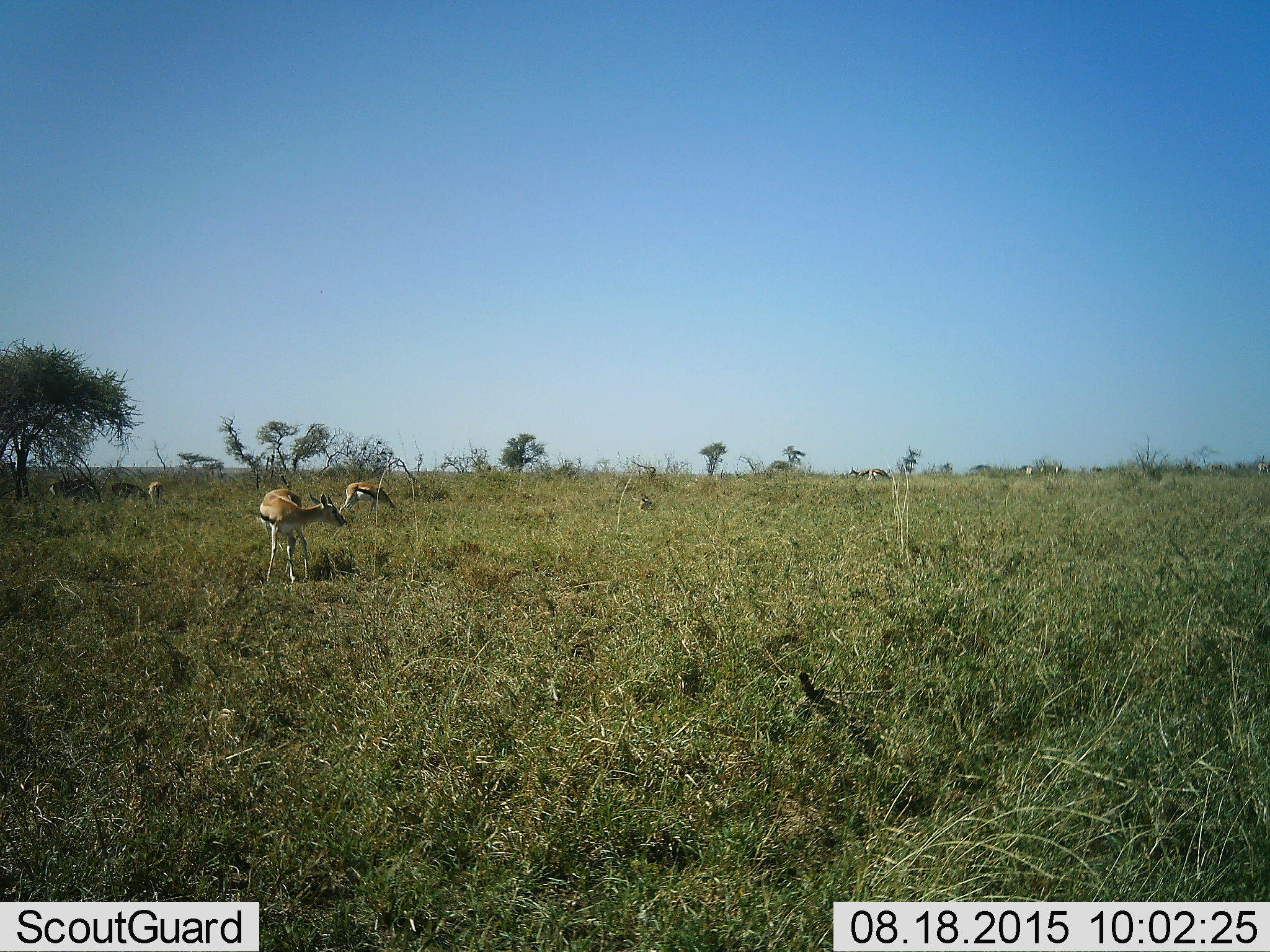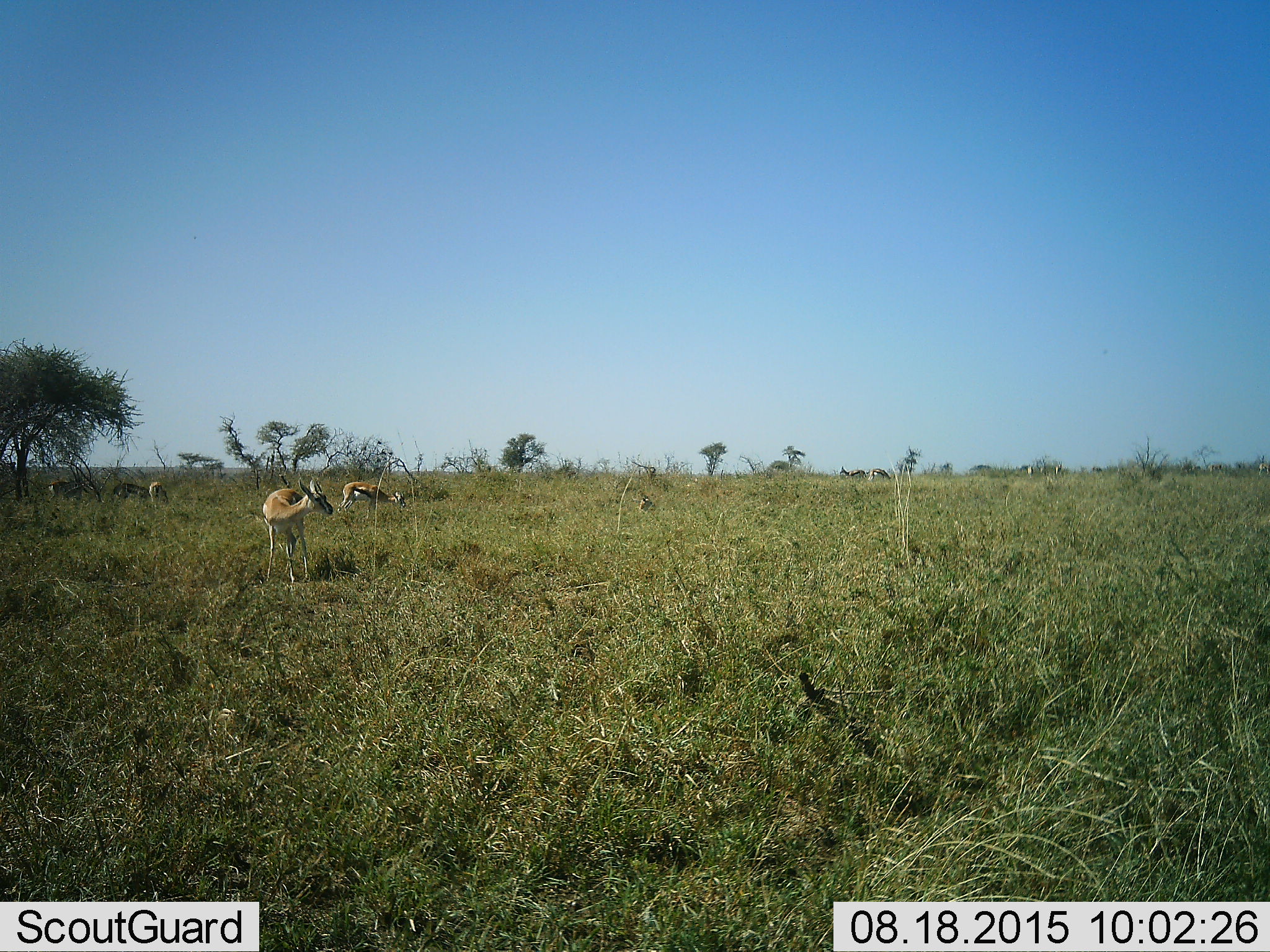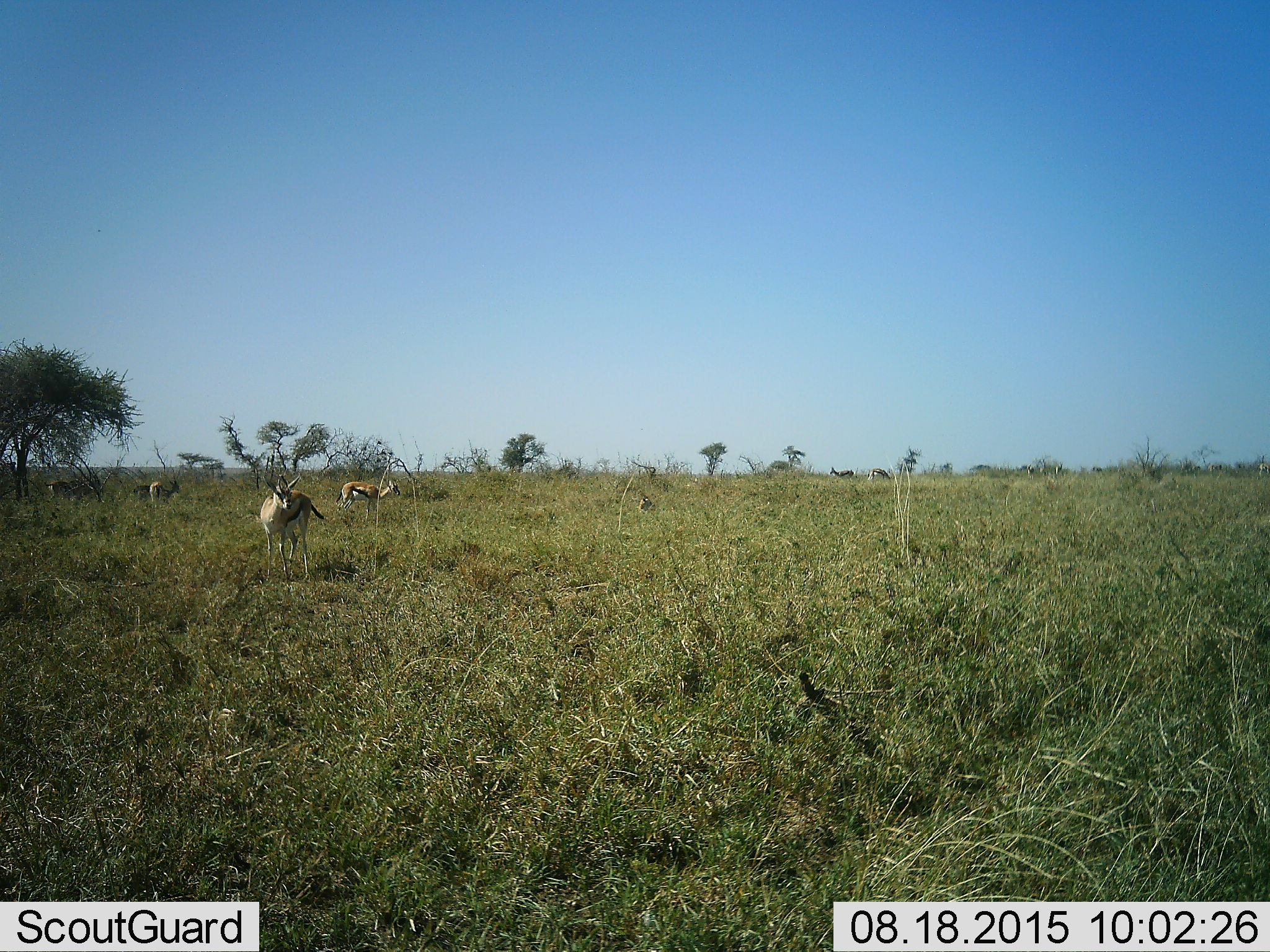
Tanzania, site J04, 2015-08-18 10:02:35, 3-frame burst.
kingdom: Animalia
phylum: Chordata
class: Mammalia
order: Artiodactyla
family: Bovidae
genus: Eudorcas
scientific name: Eudorcas thomsonii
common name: thomson's gazelle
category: gazellethomsons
Gazellethomsons (thomson's gazelle) (Eudorcas thomsonii), count 11-50. Behavior (volunteer vote fractions): standing 78%, resting 0%, moving 67%, interacting 0%. Young present (vote fraction): 0%. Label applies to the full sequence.